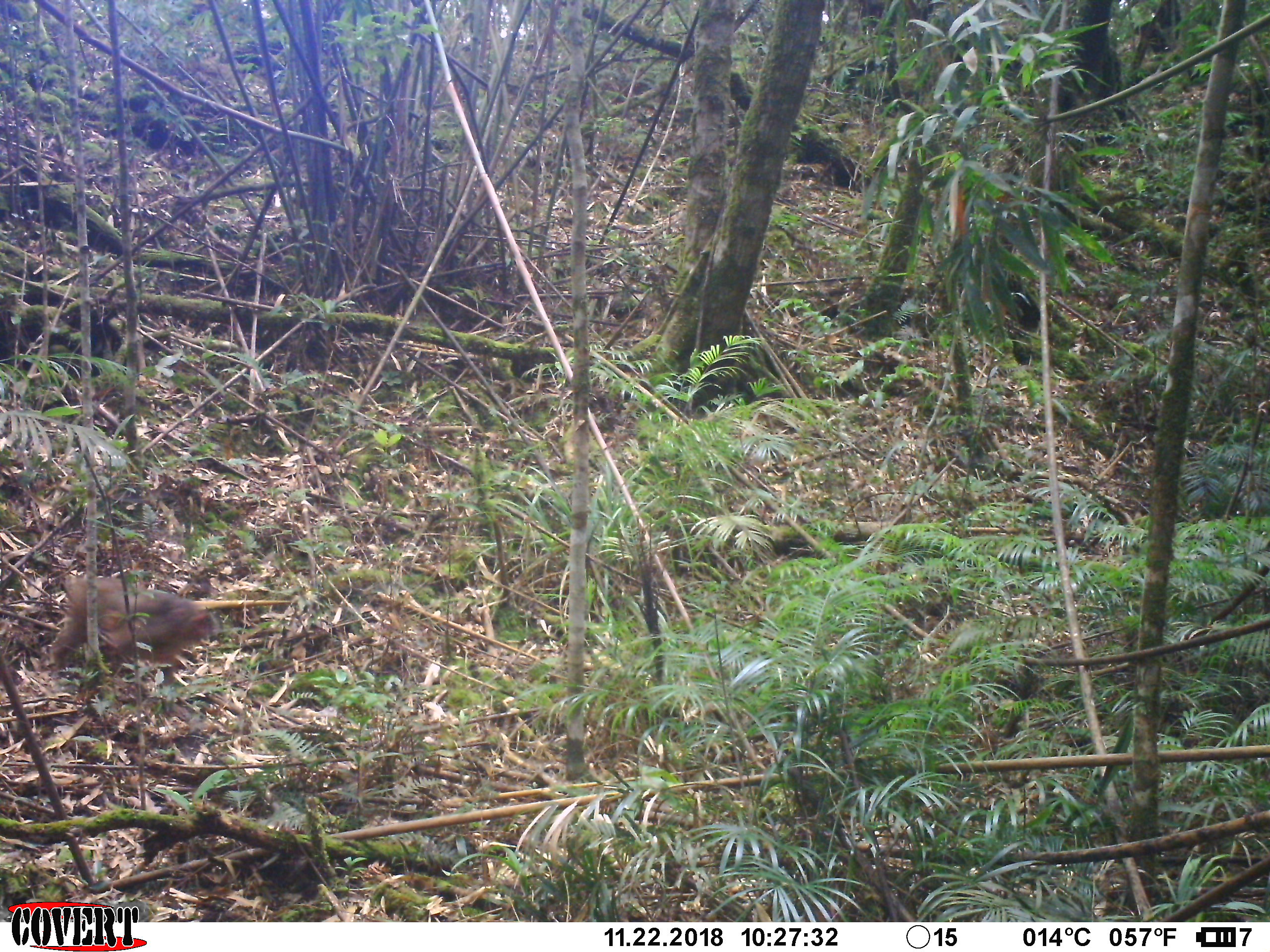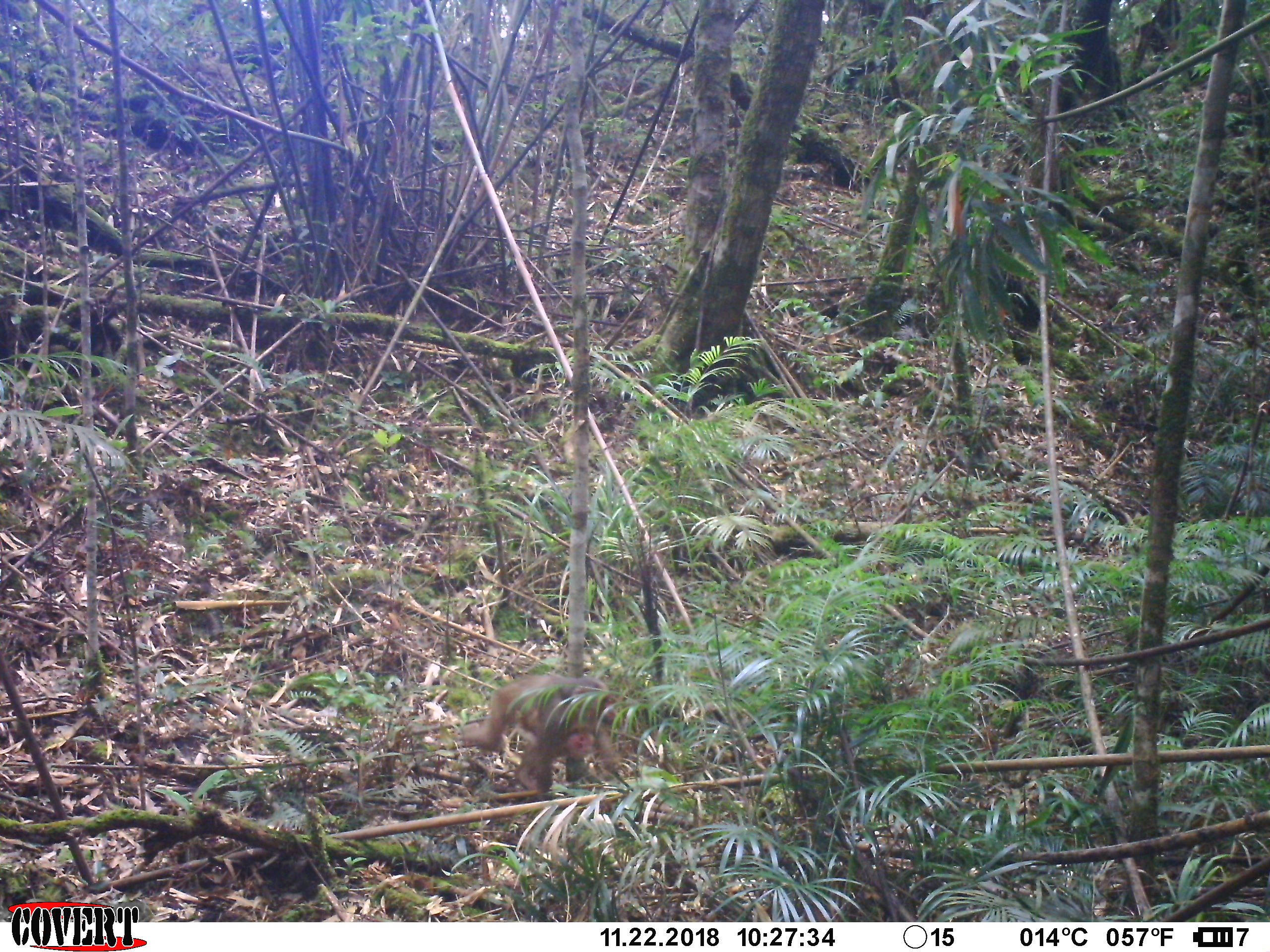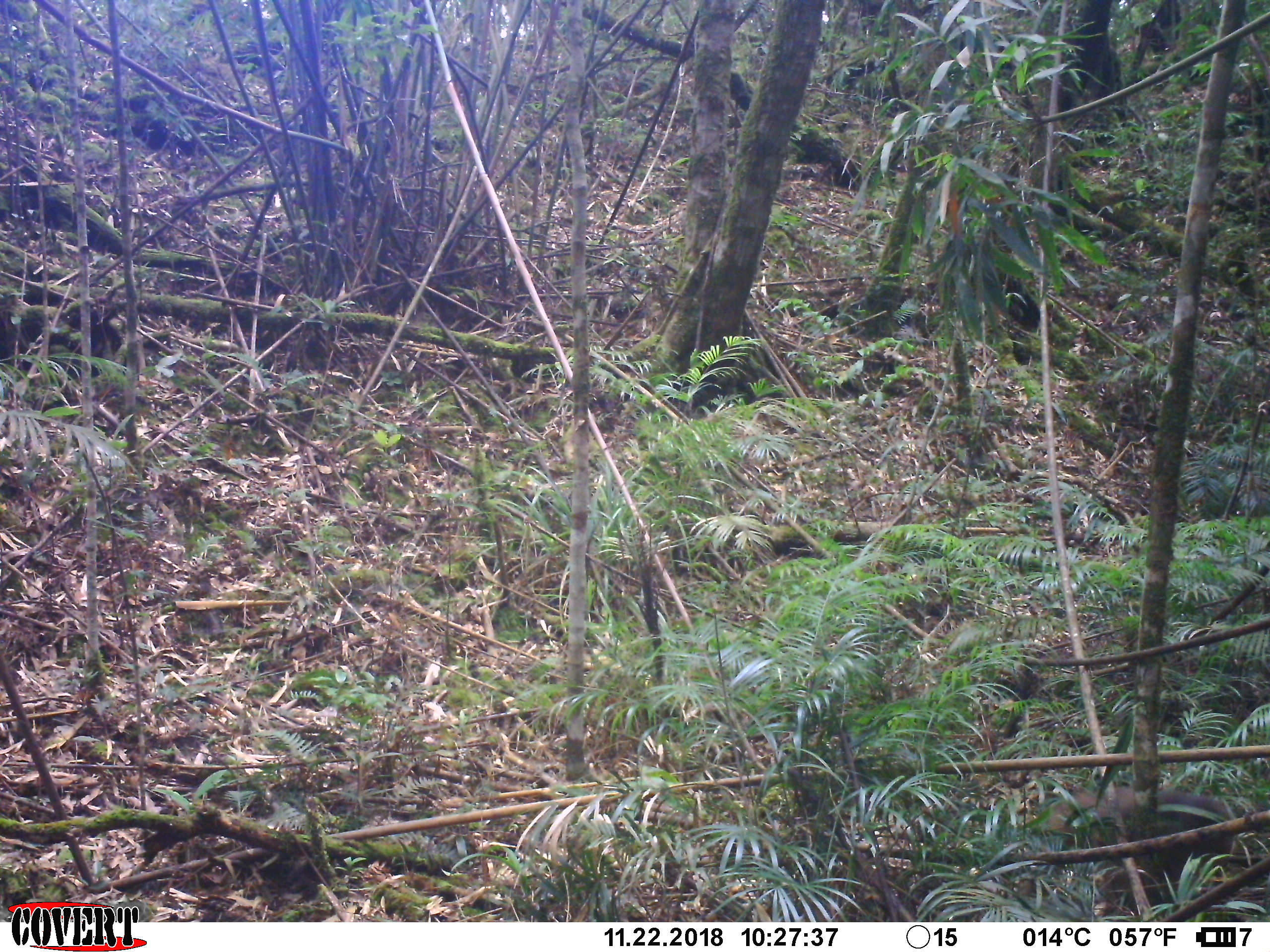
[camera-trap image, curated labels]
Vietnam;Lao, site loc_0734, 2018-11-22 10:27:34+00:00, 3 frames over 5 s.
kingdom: Animalia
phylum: Chordata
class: Mammalia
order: Primates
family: Cercopithecidae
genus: Macaca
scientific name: Macaca arctoides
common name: stump-tailed macaque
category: stump tailed macaque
Stump tailed macaque (stump-tailed macaque) (Macaca arctoides). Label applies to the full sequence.